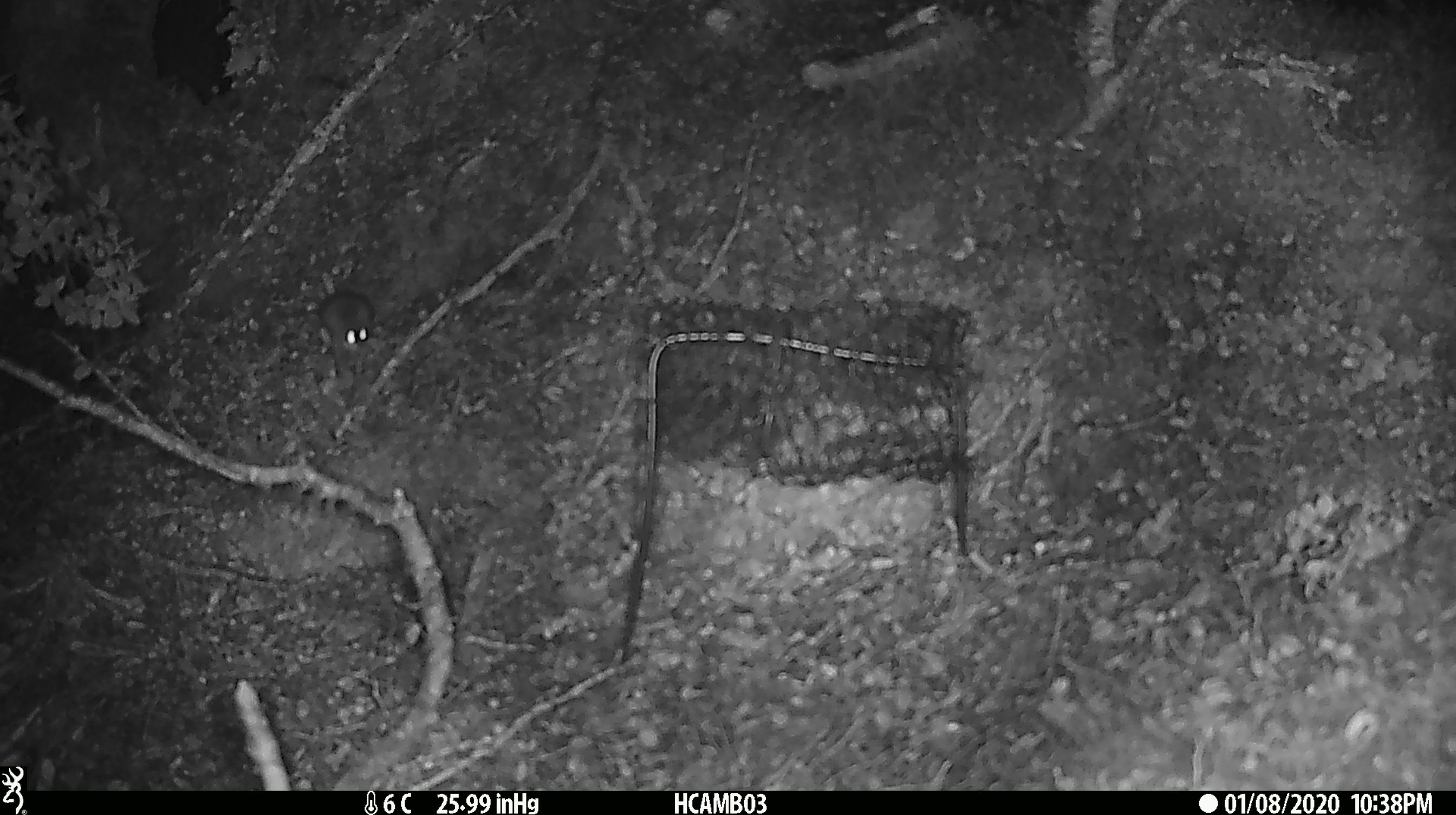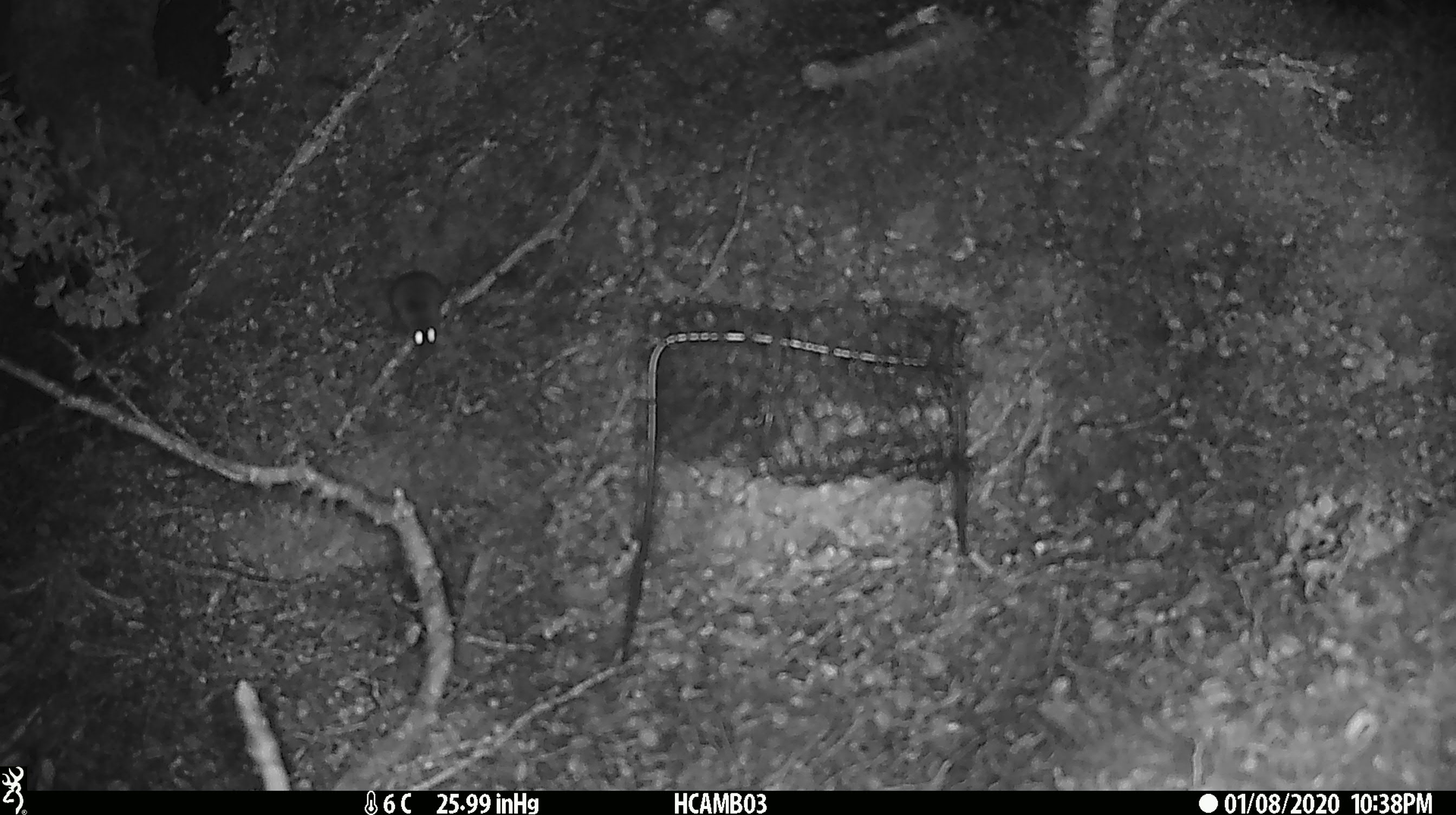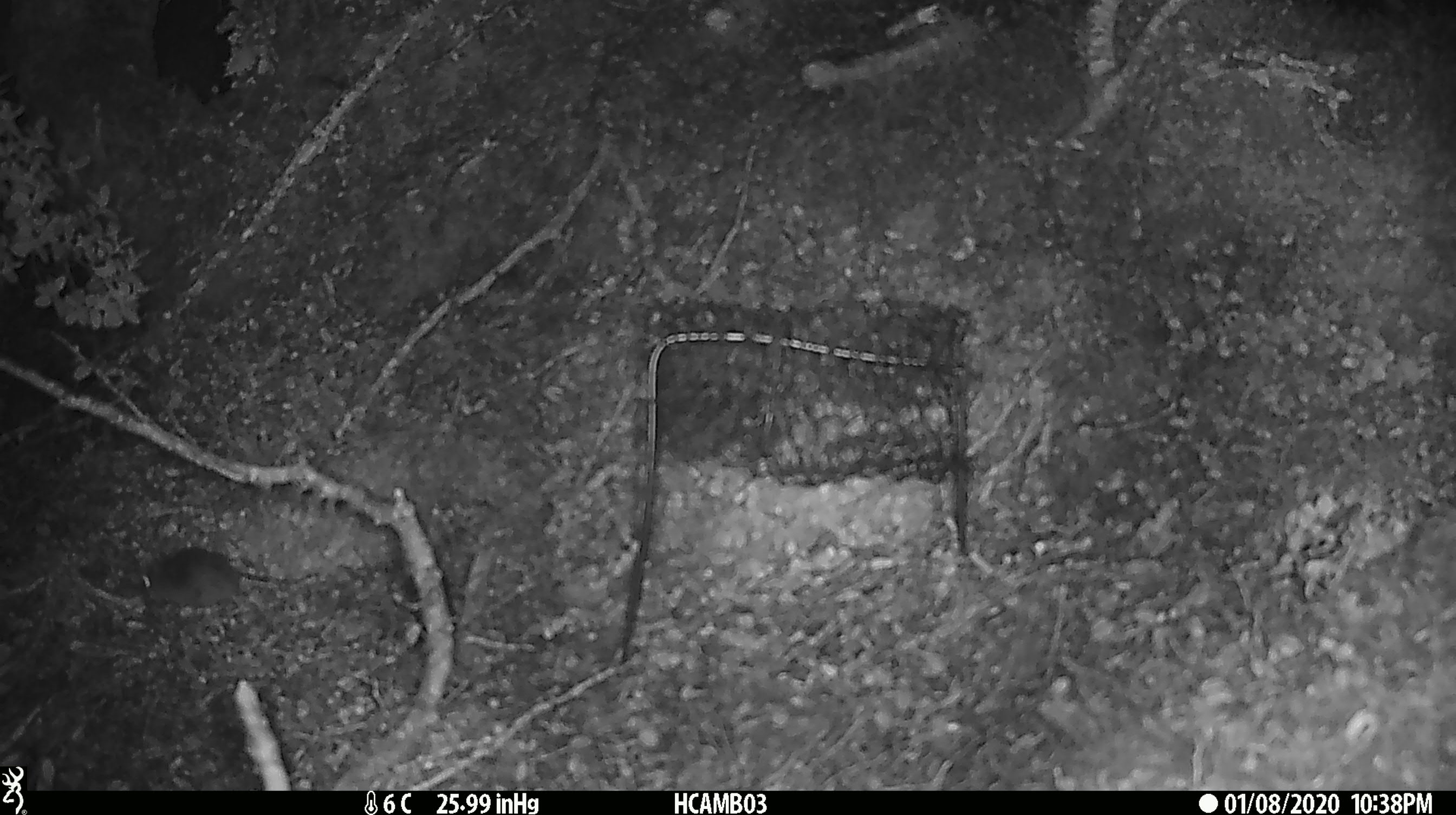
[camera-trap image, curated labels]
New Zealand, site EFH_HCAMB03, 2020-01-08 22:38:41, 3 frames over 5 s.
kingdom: Animalia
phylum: Chordata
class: Mammalia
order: Rodentia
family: Muridae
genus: Mus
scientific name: Mus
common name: mouse